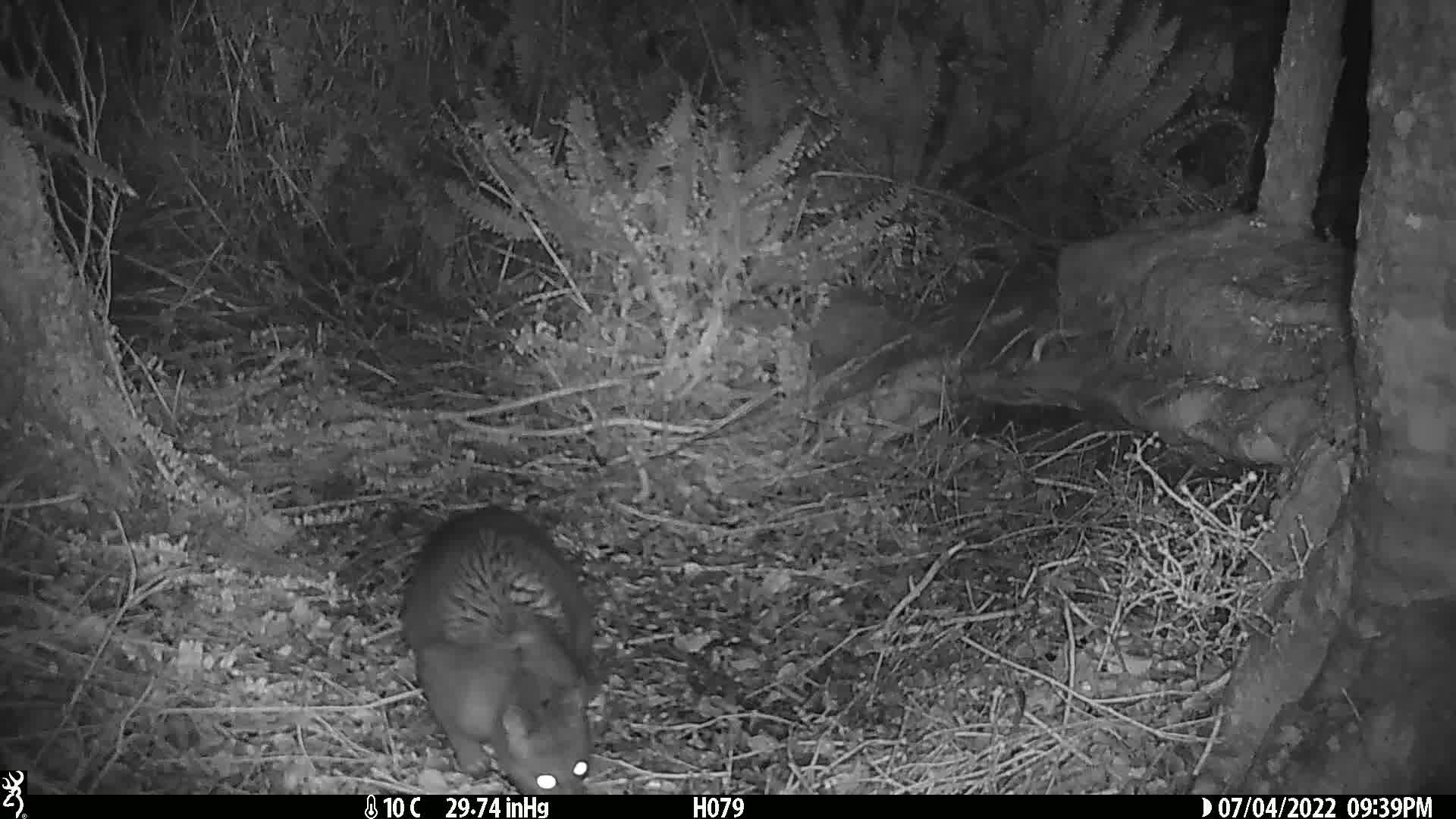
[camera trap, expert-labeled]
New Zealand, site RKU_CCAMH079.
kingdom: Animalia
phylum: Chordata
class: Mammalia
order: Diprotodontia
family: Phalangeridae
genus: Trichosurus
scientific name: Trichosurus vulpecula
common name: common brushtail possum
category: possum